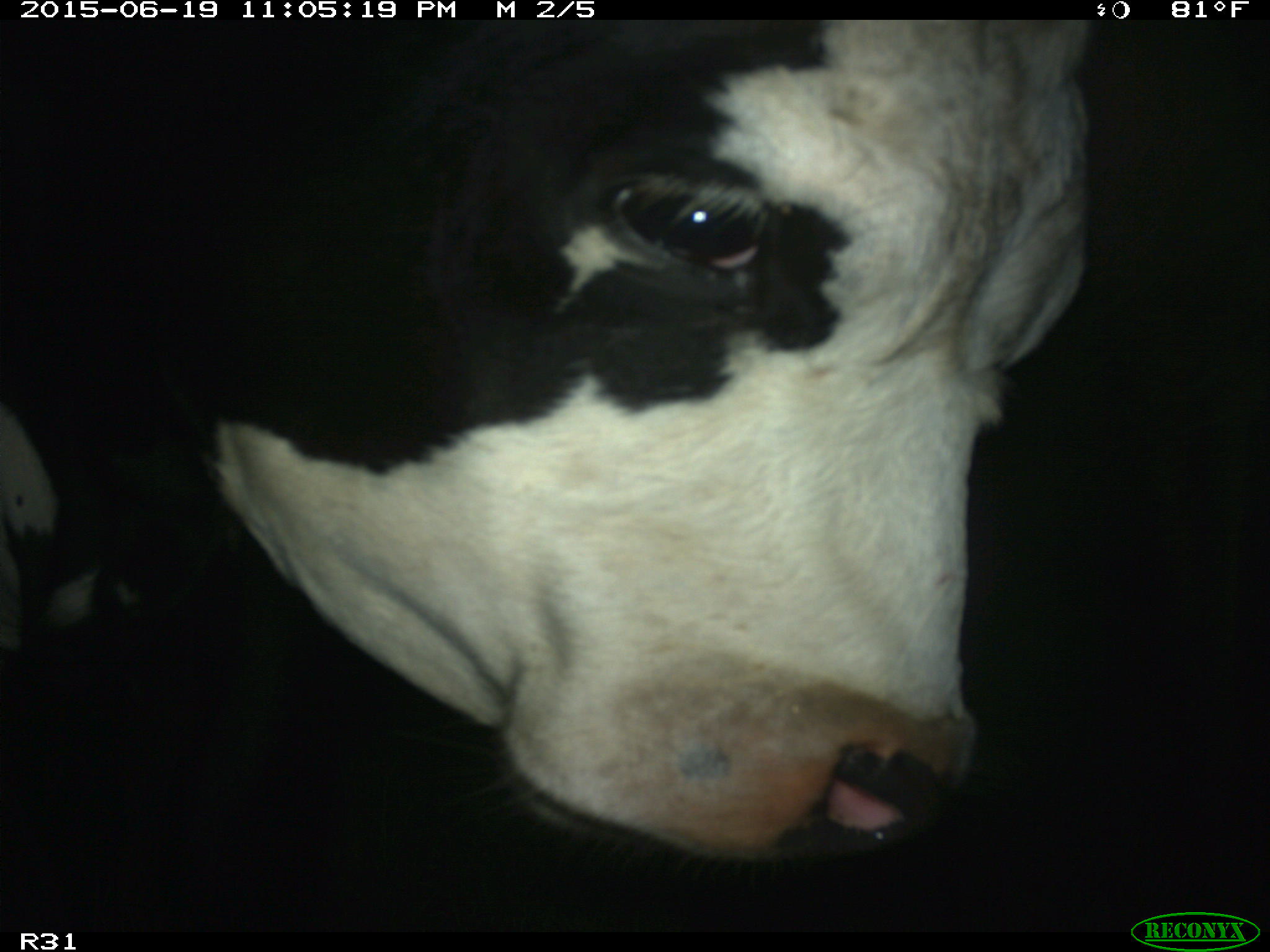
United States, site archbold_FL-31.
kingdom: Animalia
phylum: Chordata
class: Mammalia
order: Artiodactyla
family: Bovidae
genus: Bos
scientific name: Bos taurus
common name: domestic cow